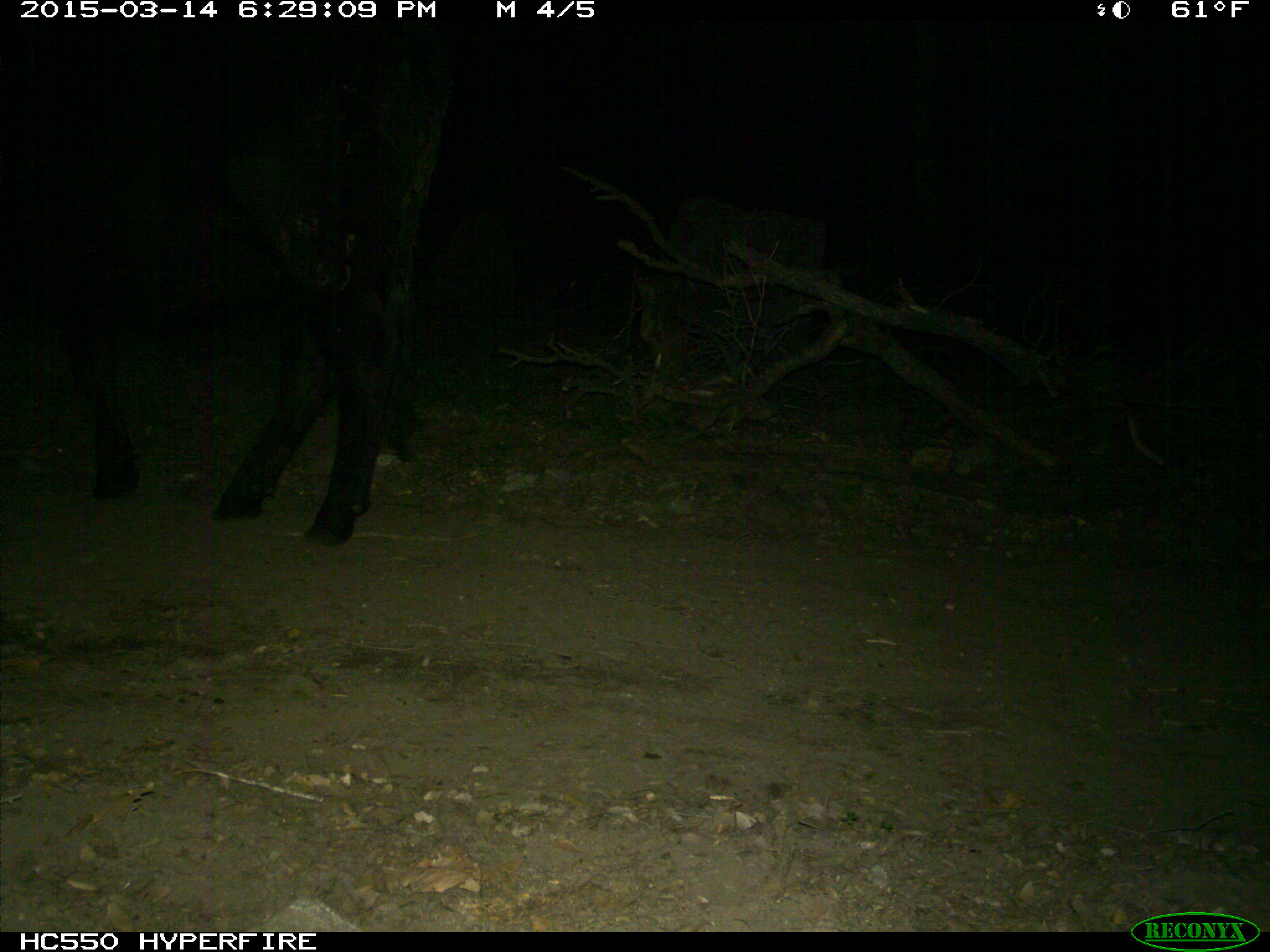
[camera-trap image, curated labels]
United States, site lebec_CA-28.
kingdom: Animalia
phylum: Chordata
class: Mammalia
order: Artiodactyla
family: Bovidae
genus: Bos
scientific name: Bos taurus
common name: domestic cow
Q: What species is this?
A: Bos taurus (domestic cow).